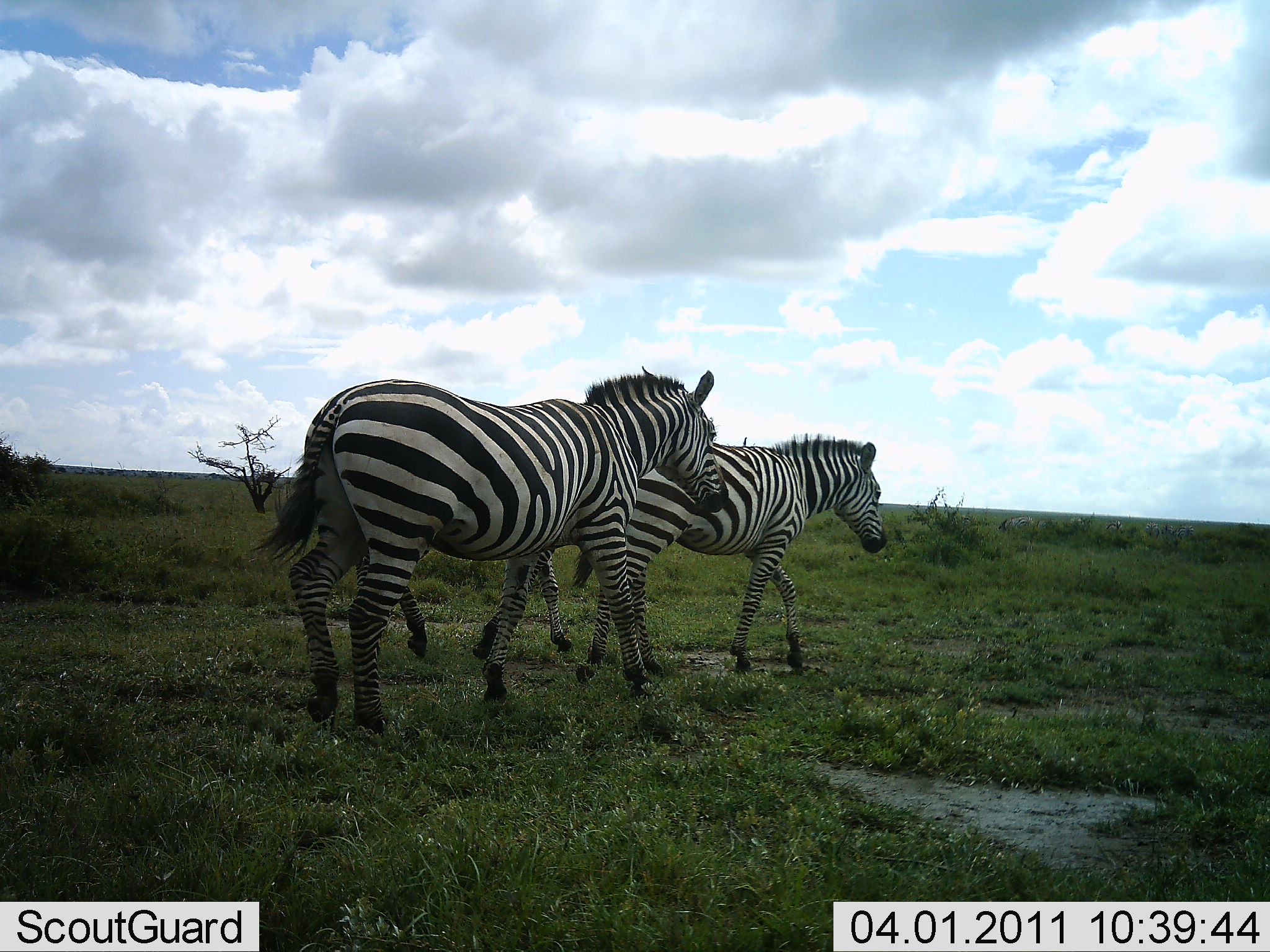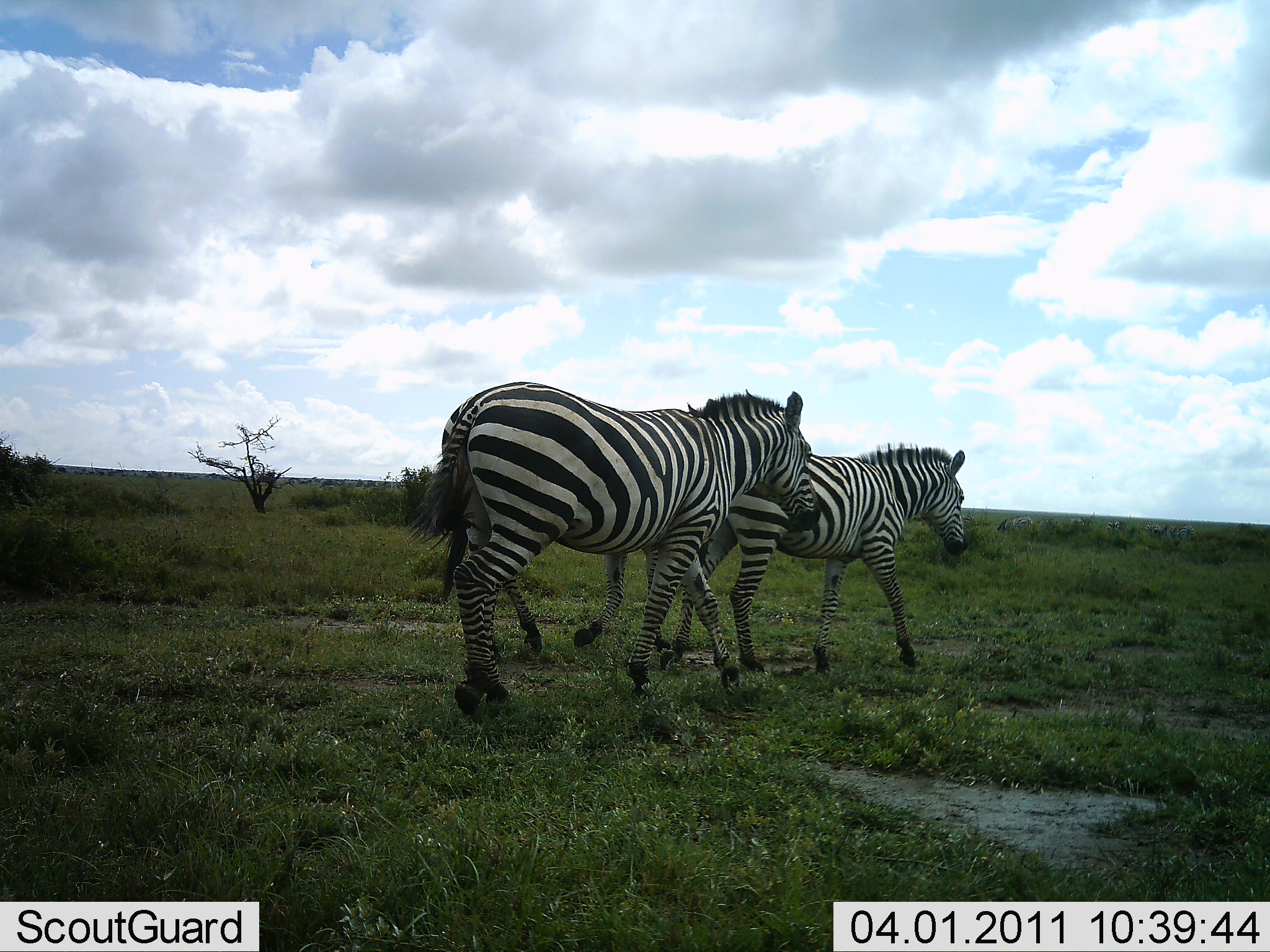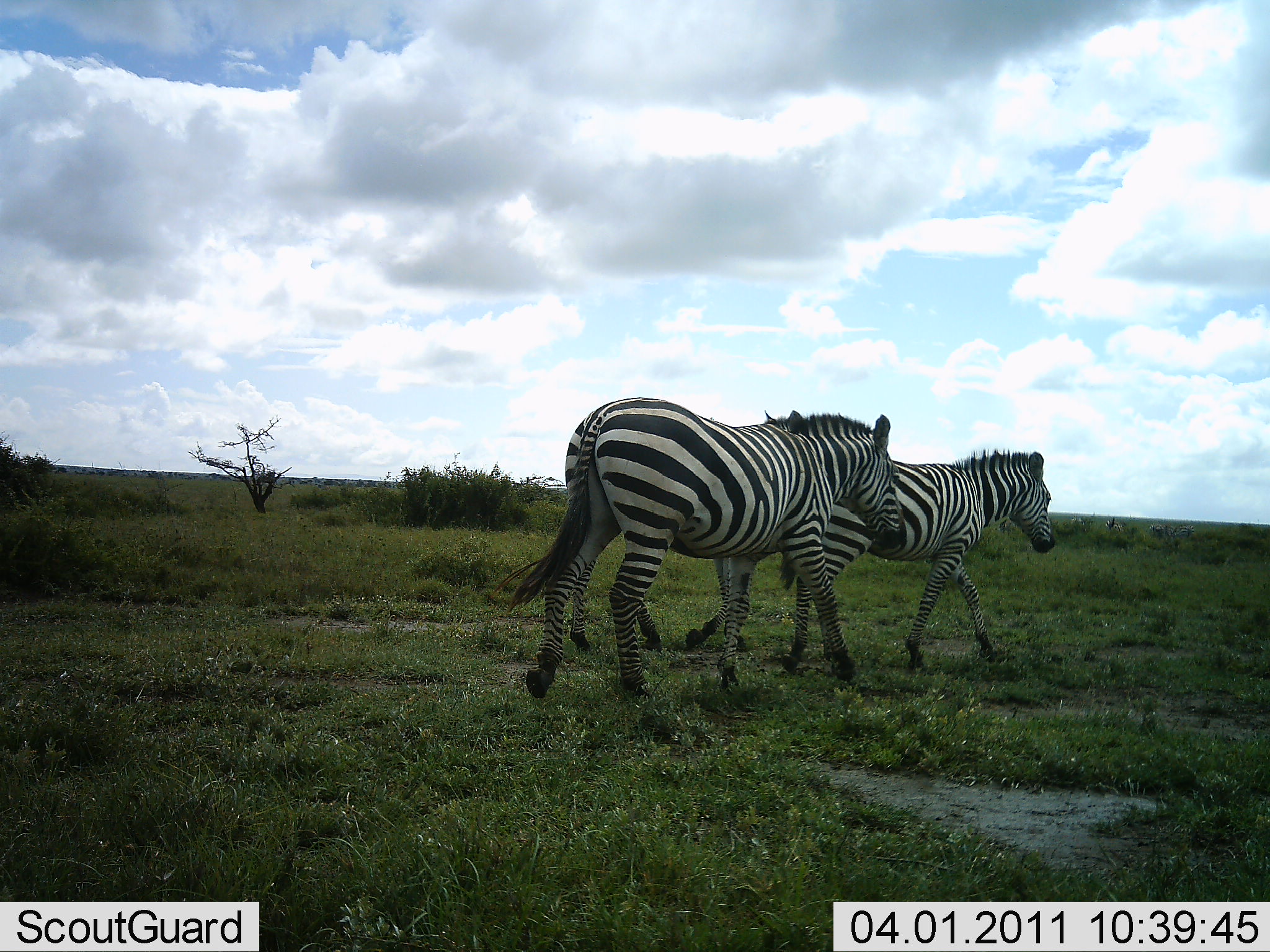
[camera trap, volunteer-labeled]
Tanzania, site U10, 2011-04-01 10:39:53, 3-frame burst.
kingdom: Animalia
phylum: Chordata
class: Mammalia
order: Perissodactyla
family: Equidae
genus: Equus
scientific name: Equus quagga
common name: plains zebra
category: zebra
Zebra (plains zebra) (Equus quagga), count 2. Behavior (volunteer vote fractions): standing 10%, resting 0%, moving 100%, interacting 0%. Young present (vote fraction): 0%. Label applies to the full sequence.